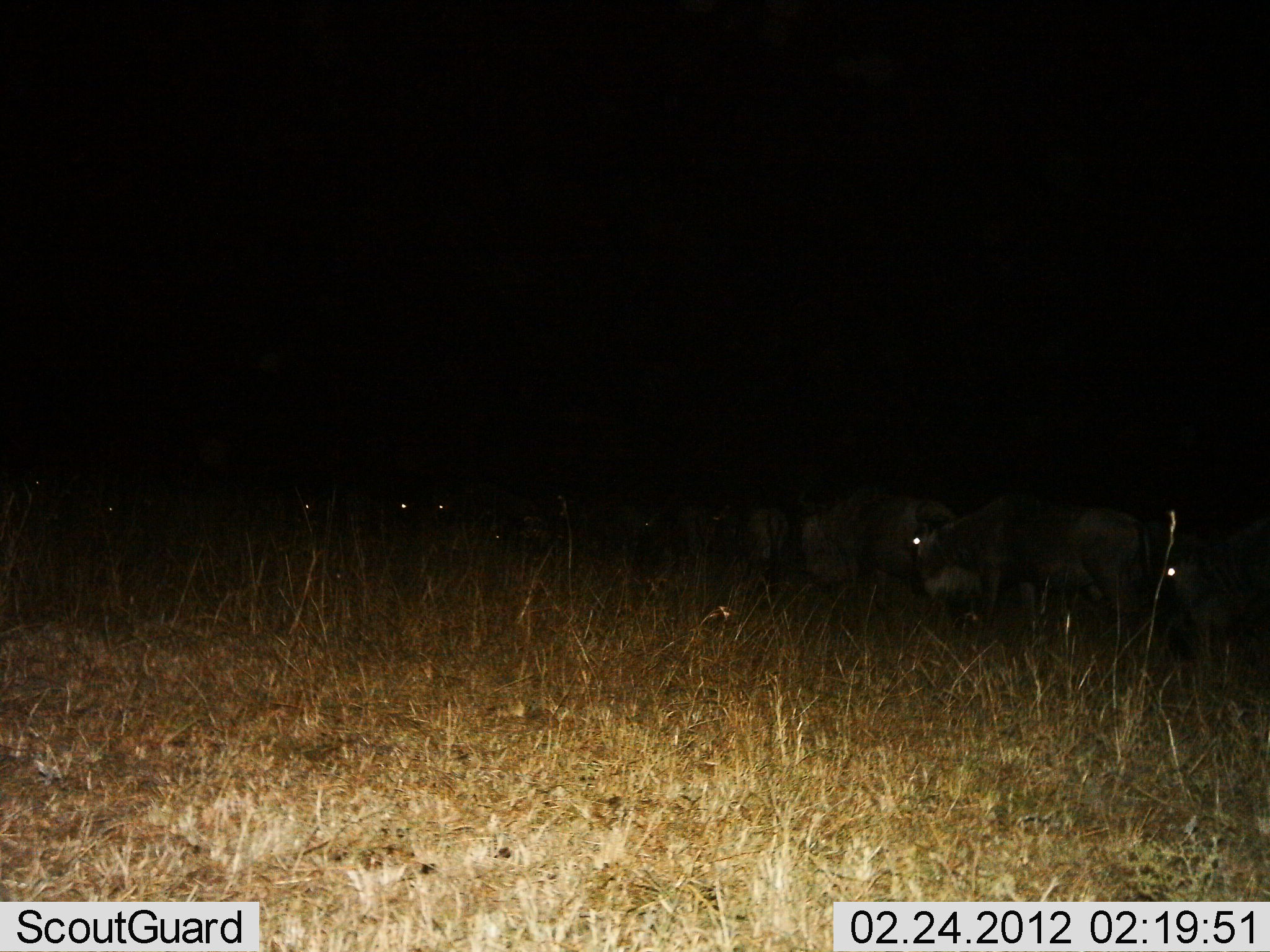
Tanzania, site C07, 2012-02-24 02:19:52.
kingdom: Animalia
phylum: Chordata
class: Mammalia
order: Artiodactyla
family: Bovidae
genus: Connochaetes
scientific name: Connochaetes taurinus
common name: blue wildebeest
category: wildebeest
Wildebeest (blue wildebeest) (Connochaetes taurinus), count 10. Behavior (volunteer vote fractions): standing 36%, resting 9%, moving 45%, interacting 0%. Young present (vote fraction): 0%. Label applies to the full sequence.